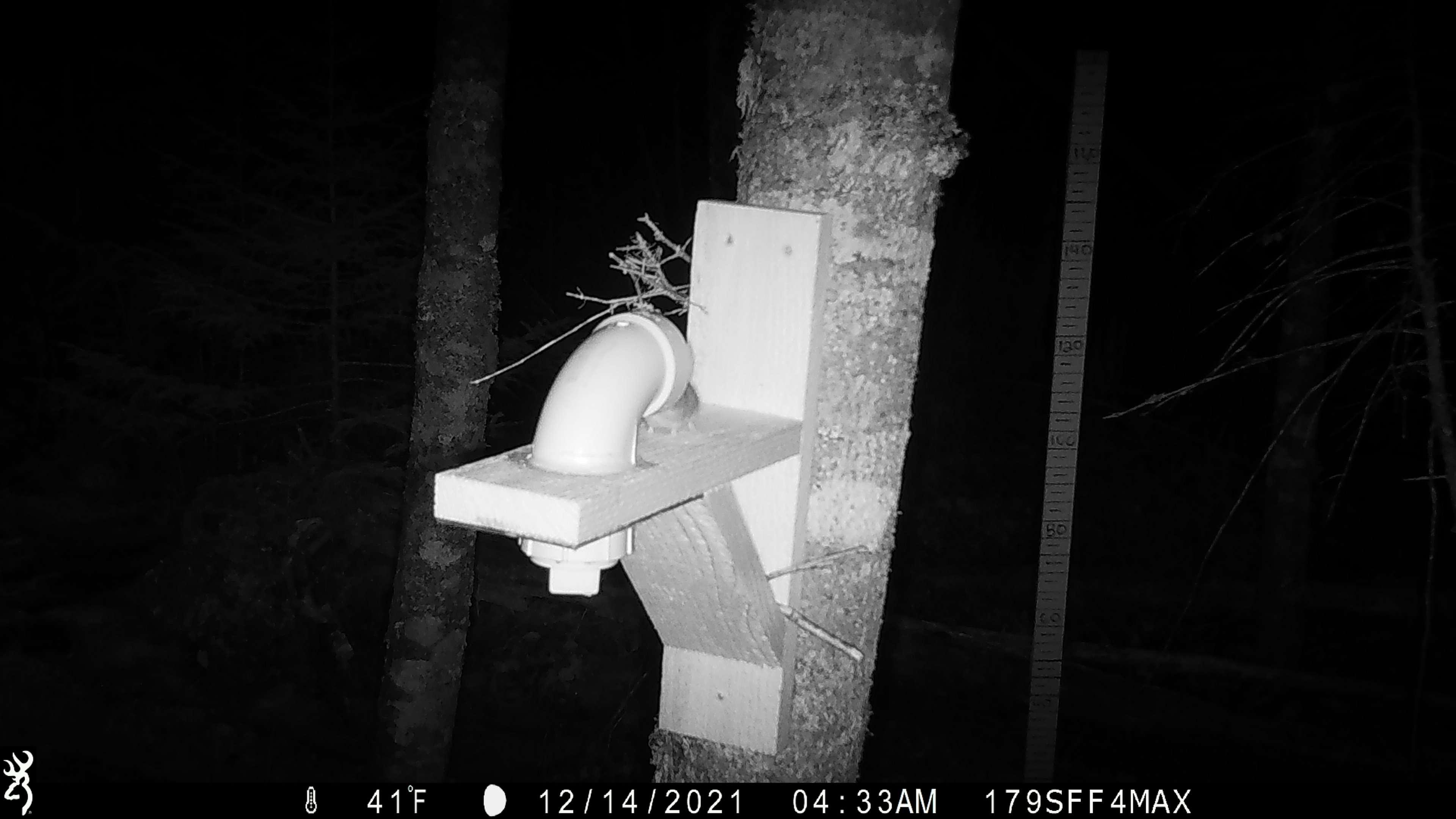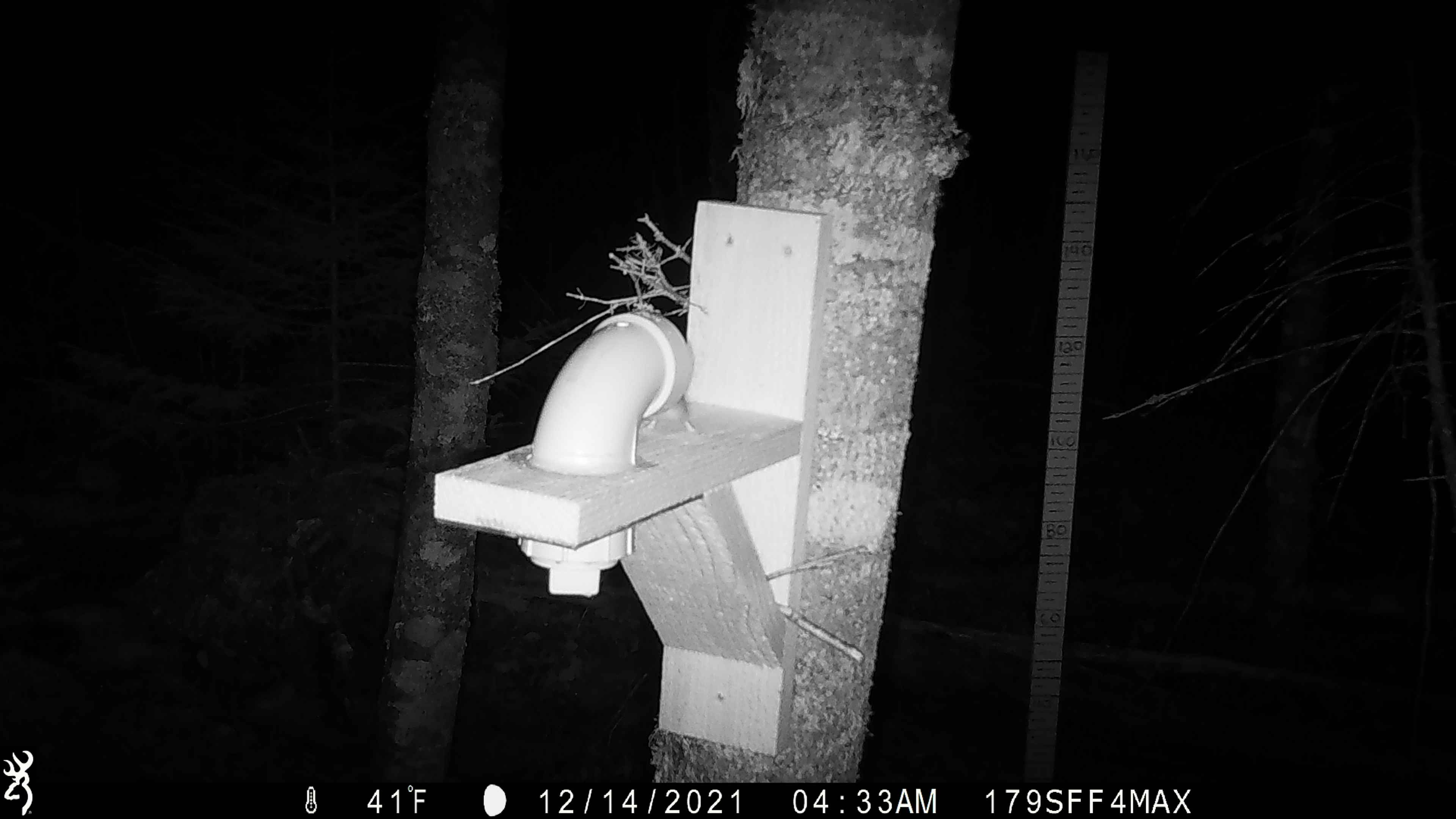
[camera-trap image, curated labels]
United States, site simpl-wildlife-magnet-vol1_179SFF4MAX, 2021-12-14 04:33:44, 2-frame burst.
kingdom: Animalia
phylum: Chordata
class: Mammalia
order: Rodentia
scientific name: Rodentia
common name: mouse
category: mouse sp.